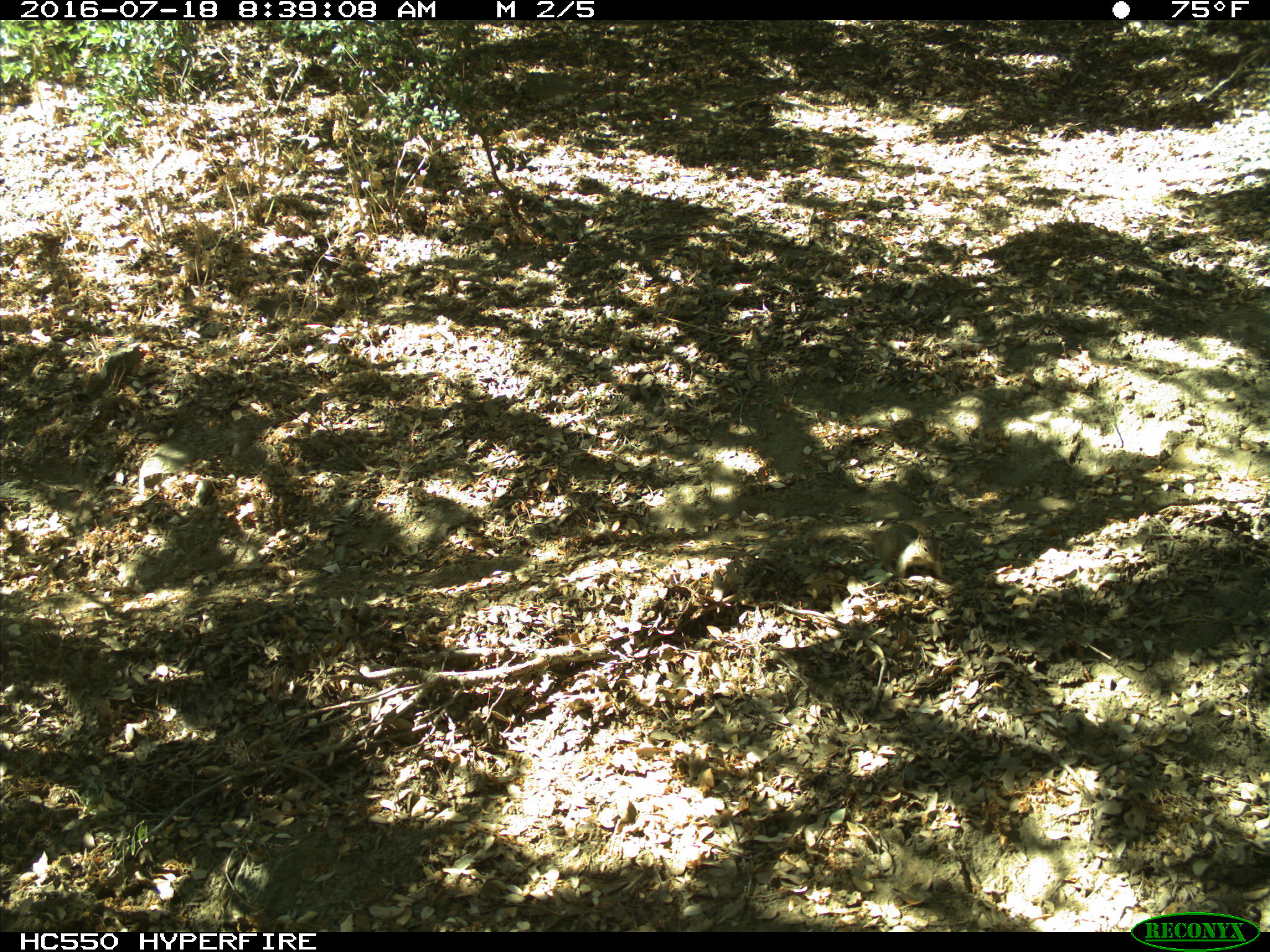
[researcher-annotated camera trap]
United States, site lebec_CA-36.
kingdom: Animalia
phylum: Chordata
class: Mammalia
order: Rodentia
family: Sciuridae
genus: Otospermophilus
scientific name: Otospermophilus beecheyi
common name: california ground squirrel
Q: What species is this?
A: Otospermophilus beecheyi (california ground squirrel).